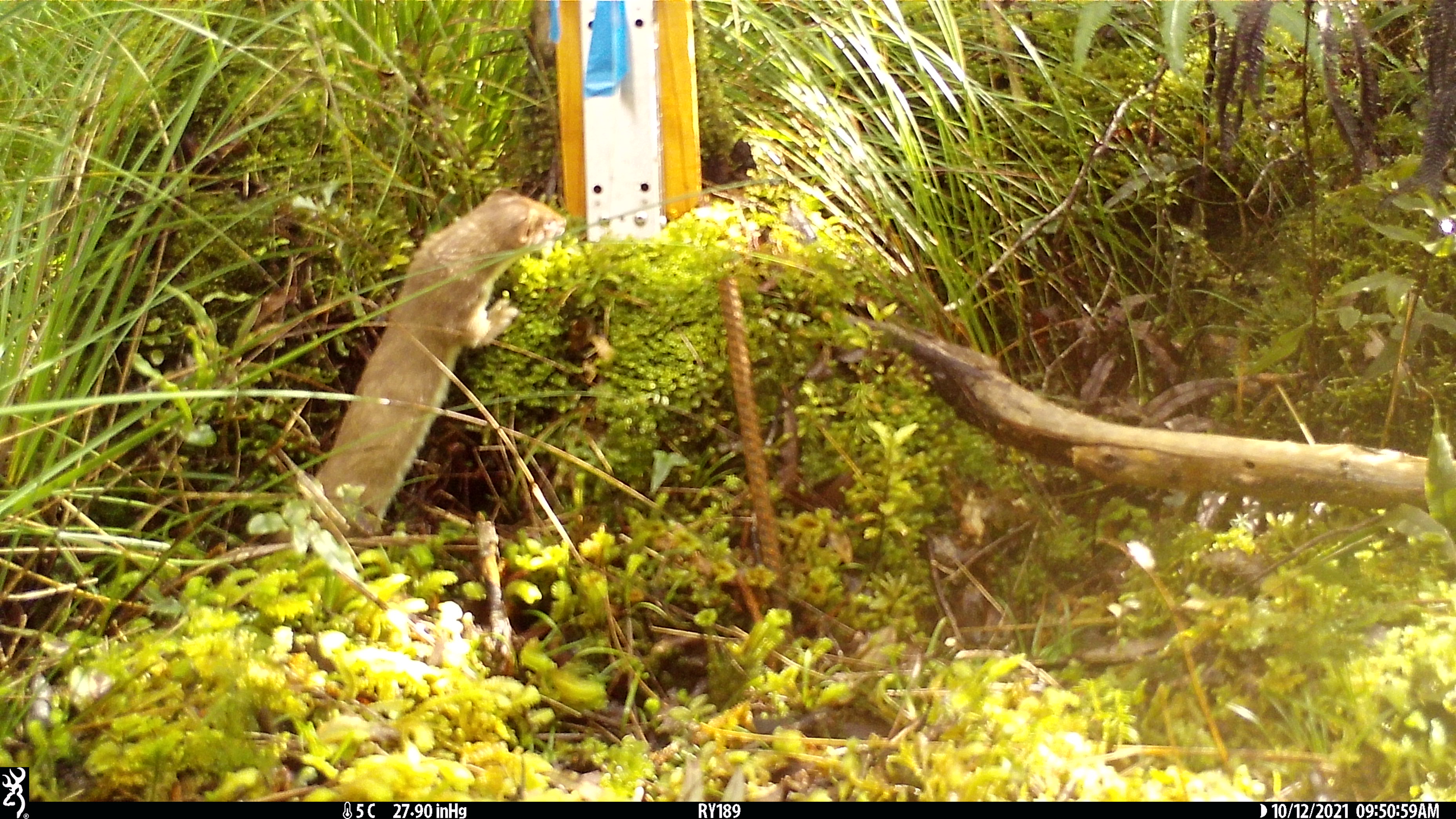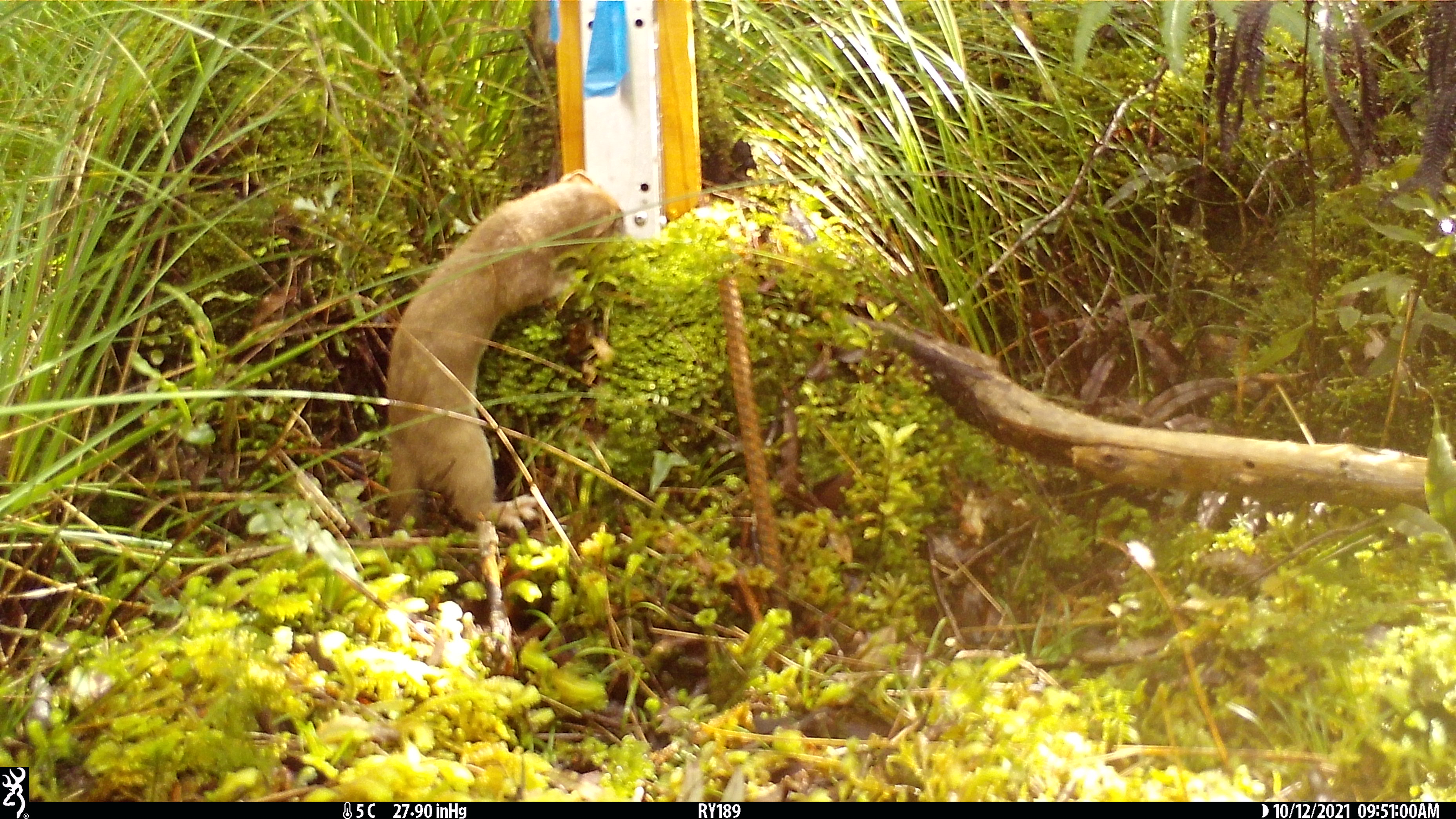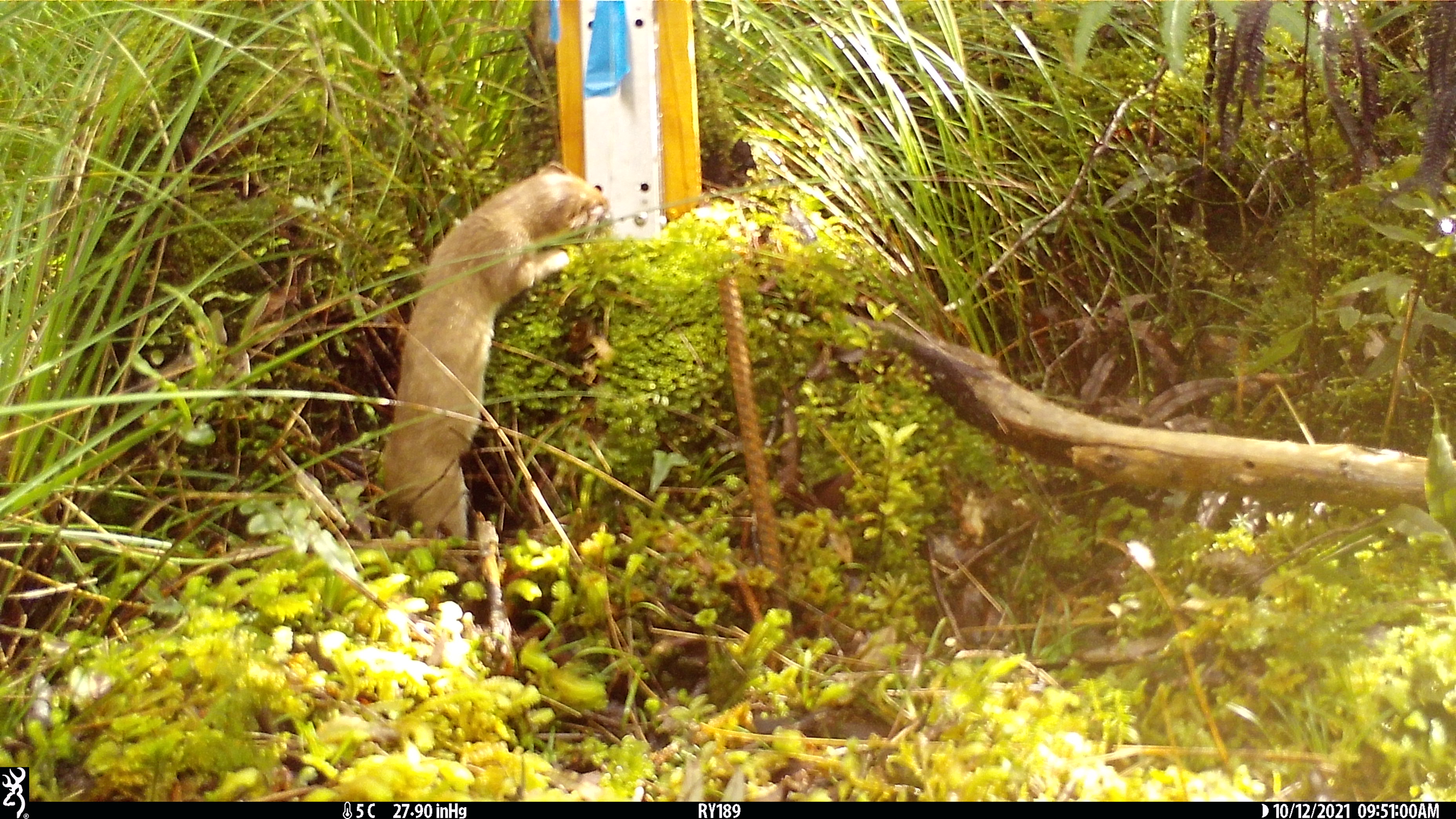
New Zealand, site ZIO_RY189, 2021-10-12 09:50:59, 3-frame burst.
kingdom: Animalia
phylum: Chordata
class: Mammalia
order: Carnivora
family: Mustelidae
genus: Mustela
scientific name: Mustela erminea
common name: stoat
Stoat (Mustela erminea).